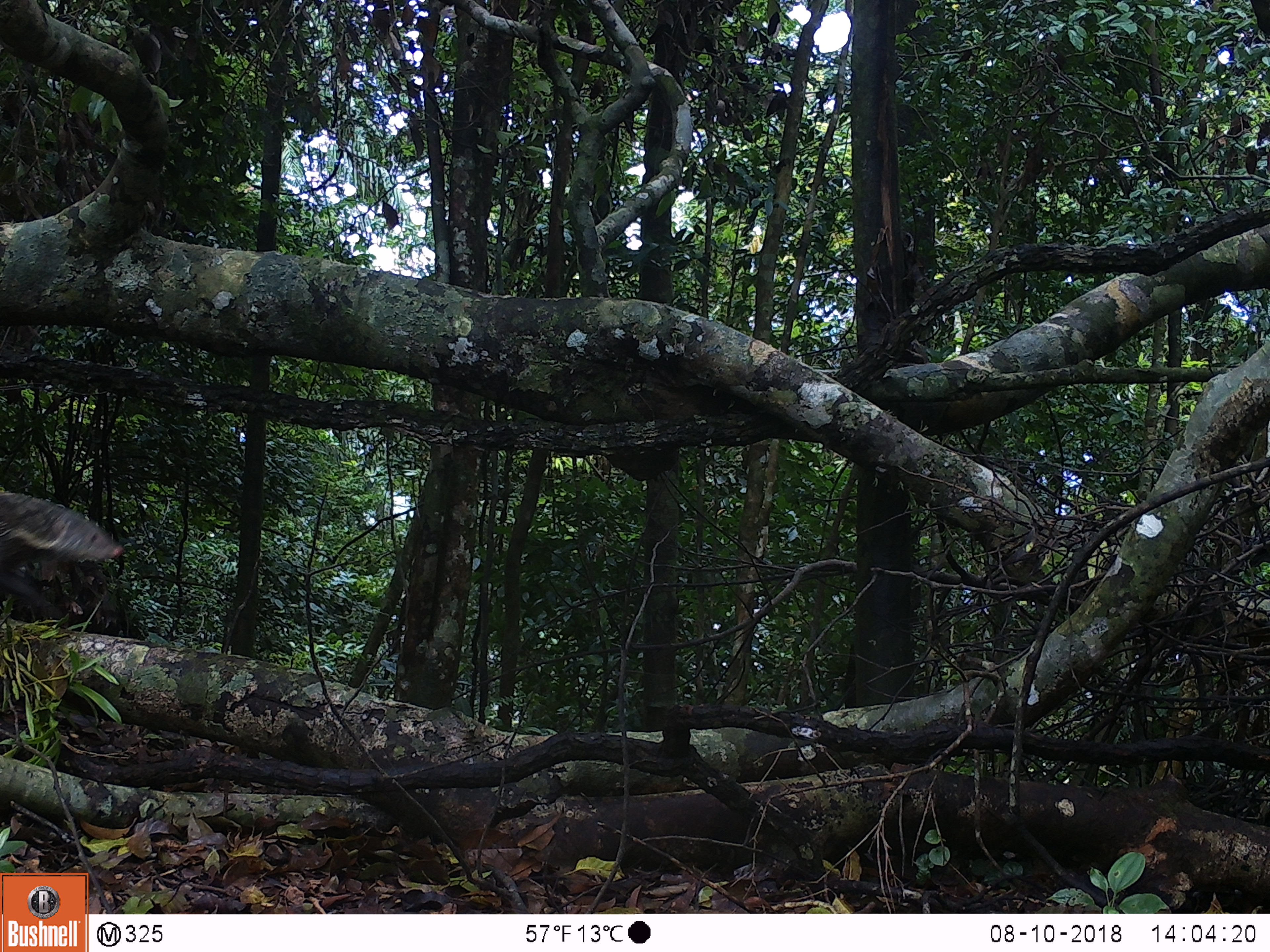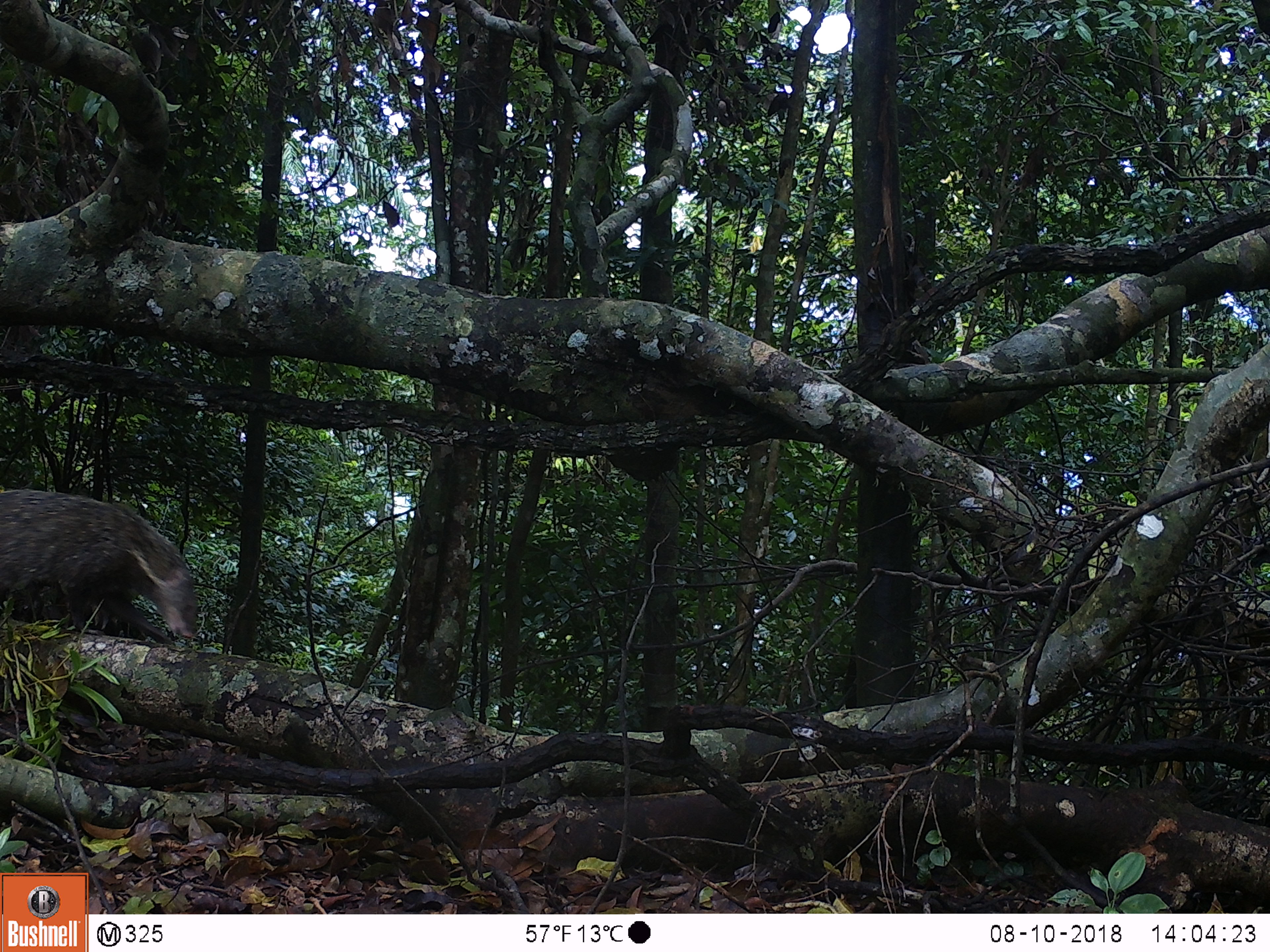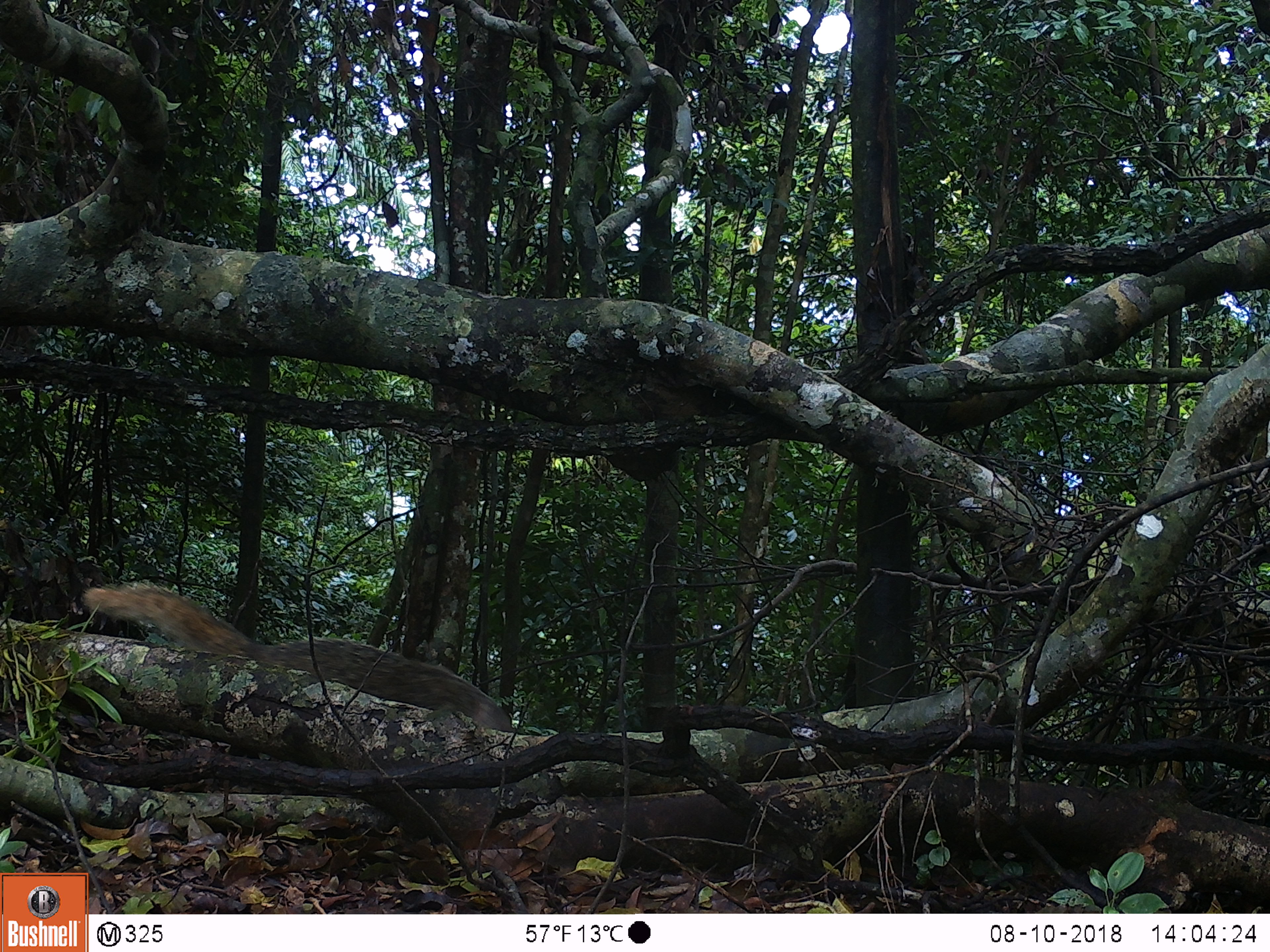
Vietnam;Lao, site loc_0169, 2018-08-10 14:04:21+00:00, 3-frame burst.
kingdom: Animalia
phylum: Chordata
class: Mammalia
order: Carnivora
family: Herpestidae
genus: Urva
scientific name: Urva urva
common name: crab-eating mongoose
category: crab eating mongoose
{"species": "crab eating mongoose (crab-eating mongoose) (Urva urva)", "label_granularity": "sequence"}